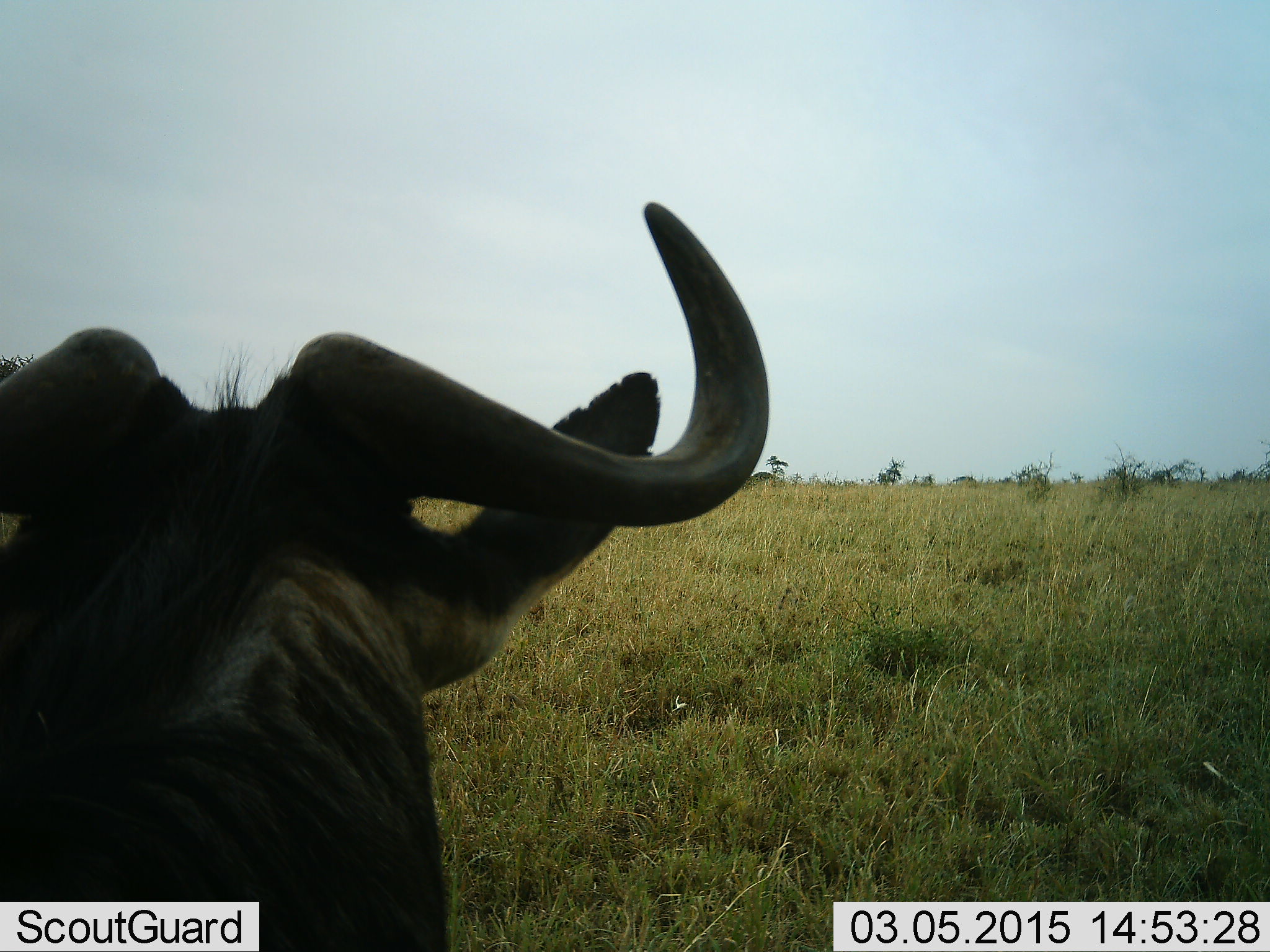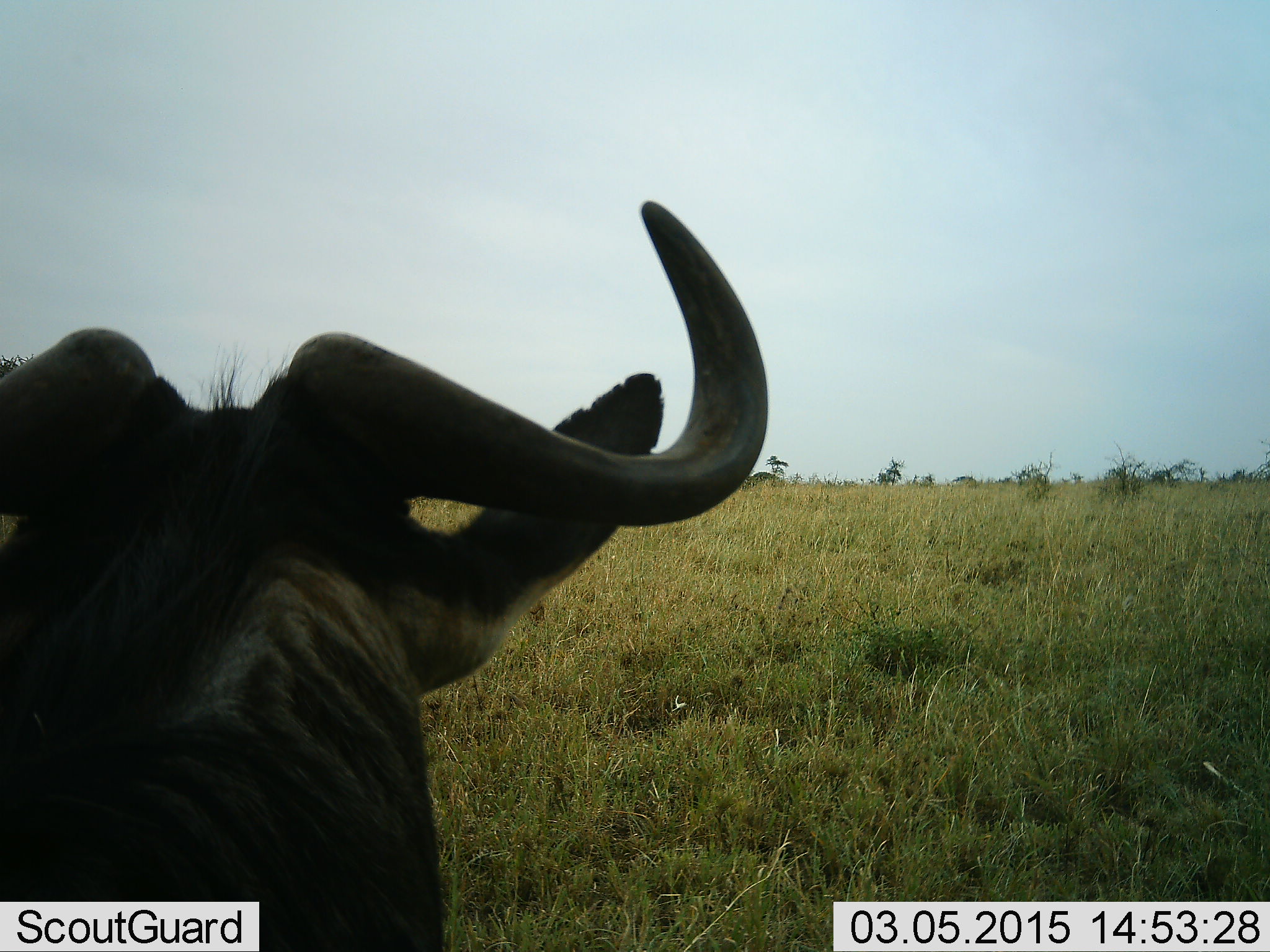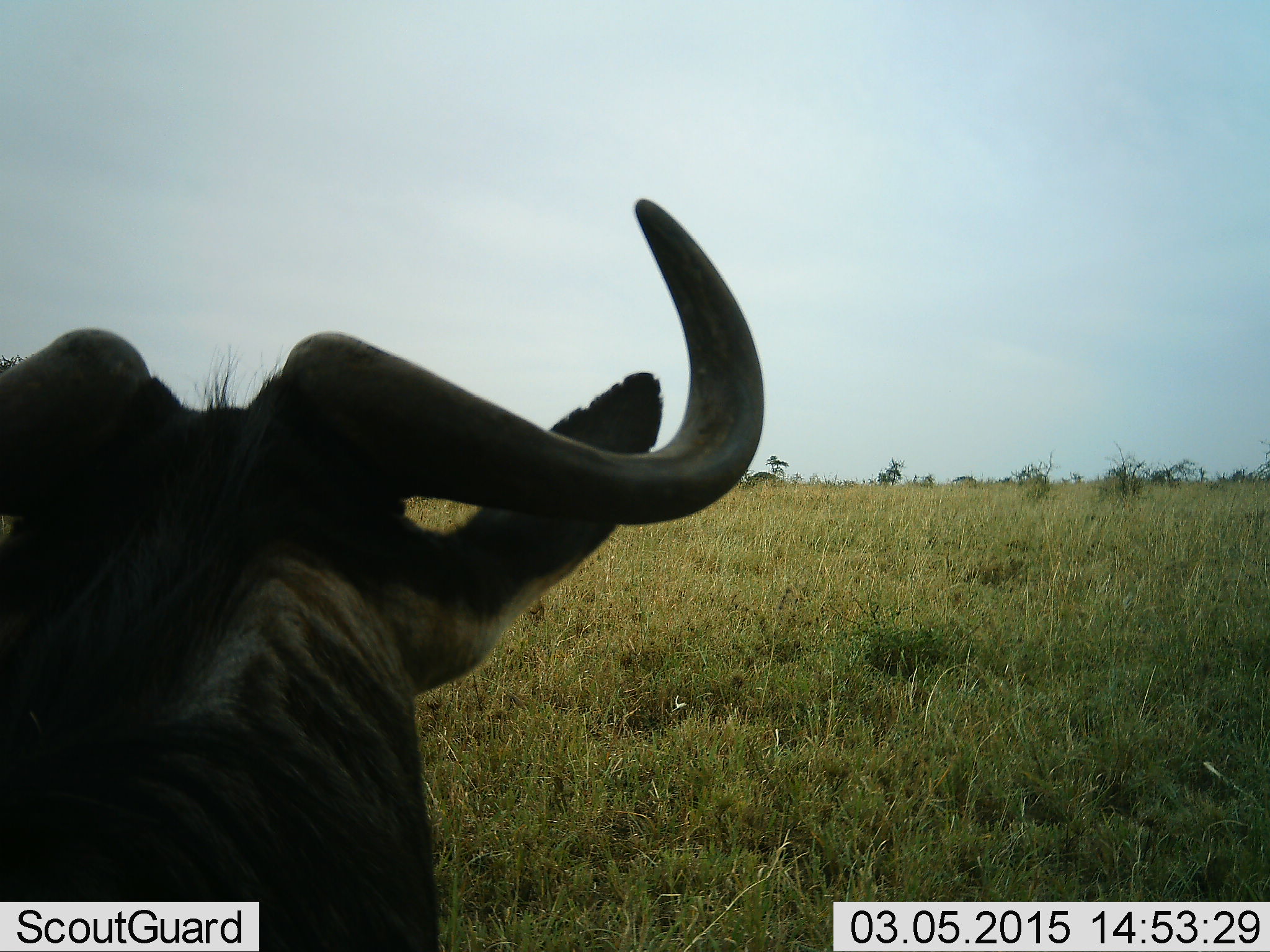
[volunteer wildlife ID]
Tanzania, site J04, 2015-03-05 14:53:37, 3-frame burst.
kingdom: Animalia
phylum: Chordata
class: Mammalia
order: Artiodactyla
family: Bovidae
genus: Connochaetes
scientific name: Connochaetes taurinus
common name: blue wildebeest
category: wildebeest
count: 1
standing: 60%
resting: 40%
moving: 0%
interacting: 0%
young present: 0%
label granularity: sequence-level